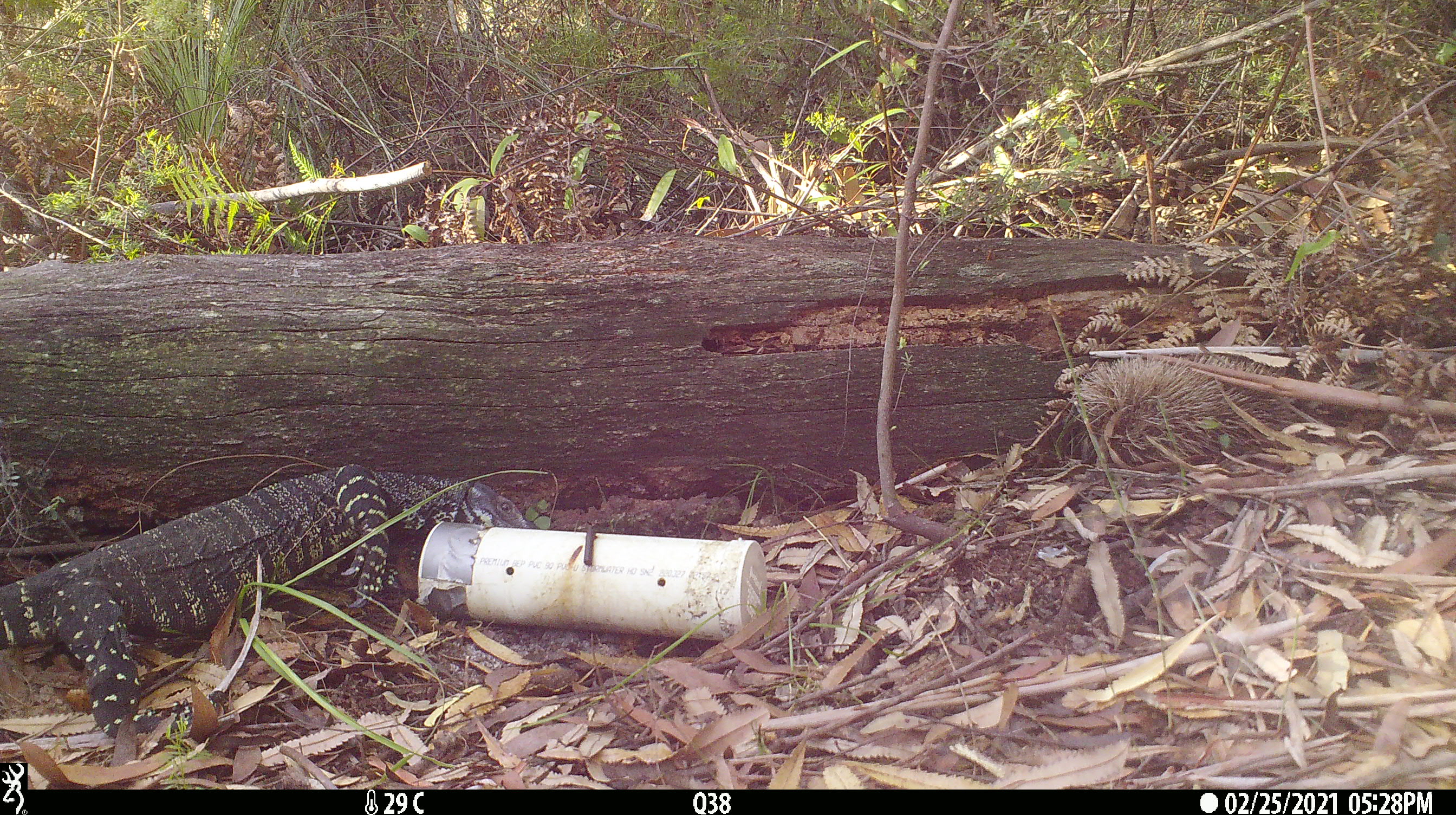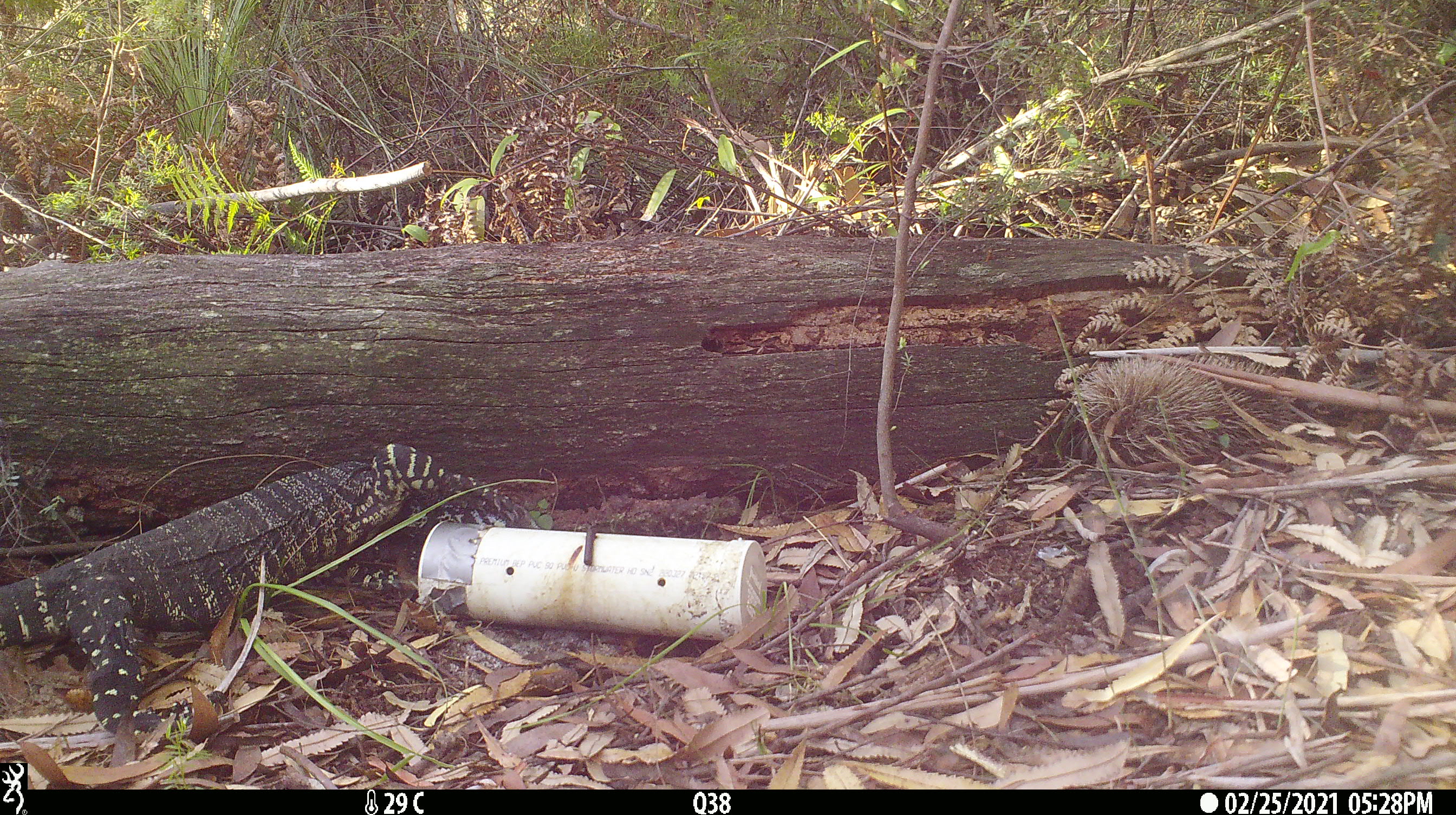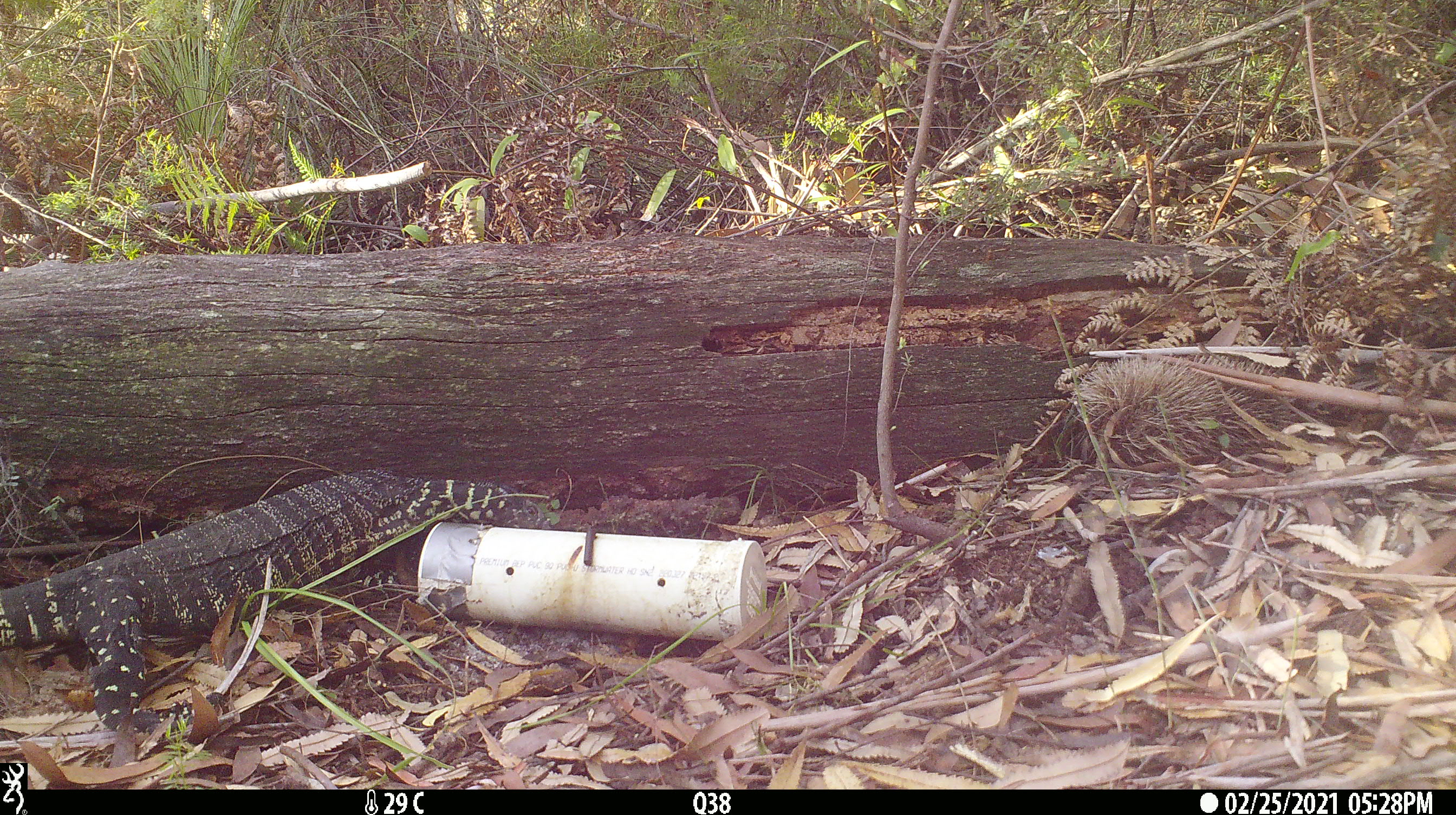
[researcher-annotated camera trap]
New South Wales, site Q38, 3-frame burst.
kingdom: Animalia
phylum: Chordata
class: Reptilia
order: Squamata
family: Varanidae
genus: Varanus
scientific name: Varanus varius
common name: lace monitor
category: goanna